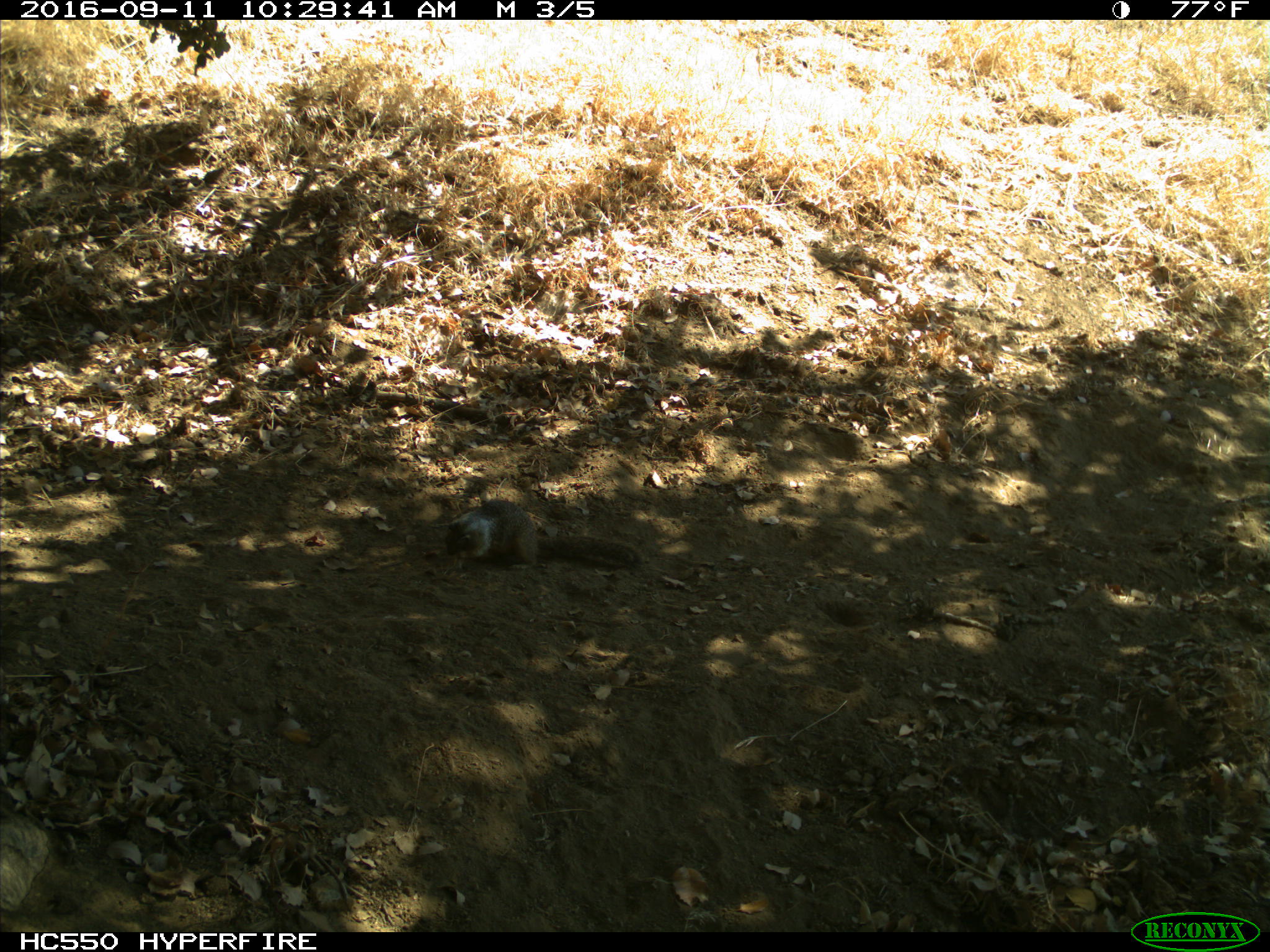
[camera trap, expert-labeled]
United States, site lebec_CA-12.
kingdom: Animalia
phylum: Chordata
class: Mammalia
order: Rodentia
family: Sciuridae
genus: Otospermophilus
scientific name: Otospermophilus beecheyi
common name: california ground squirrel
Otospermophilus beecheyi (california ground squirrel).